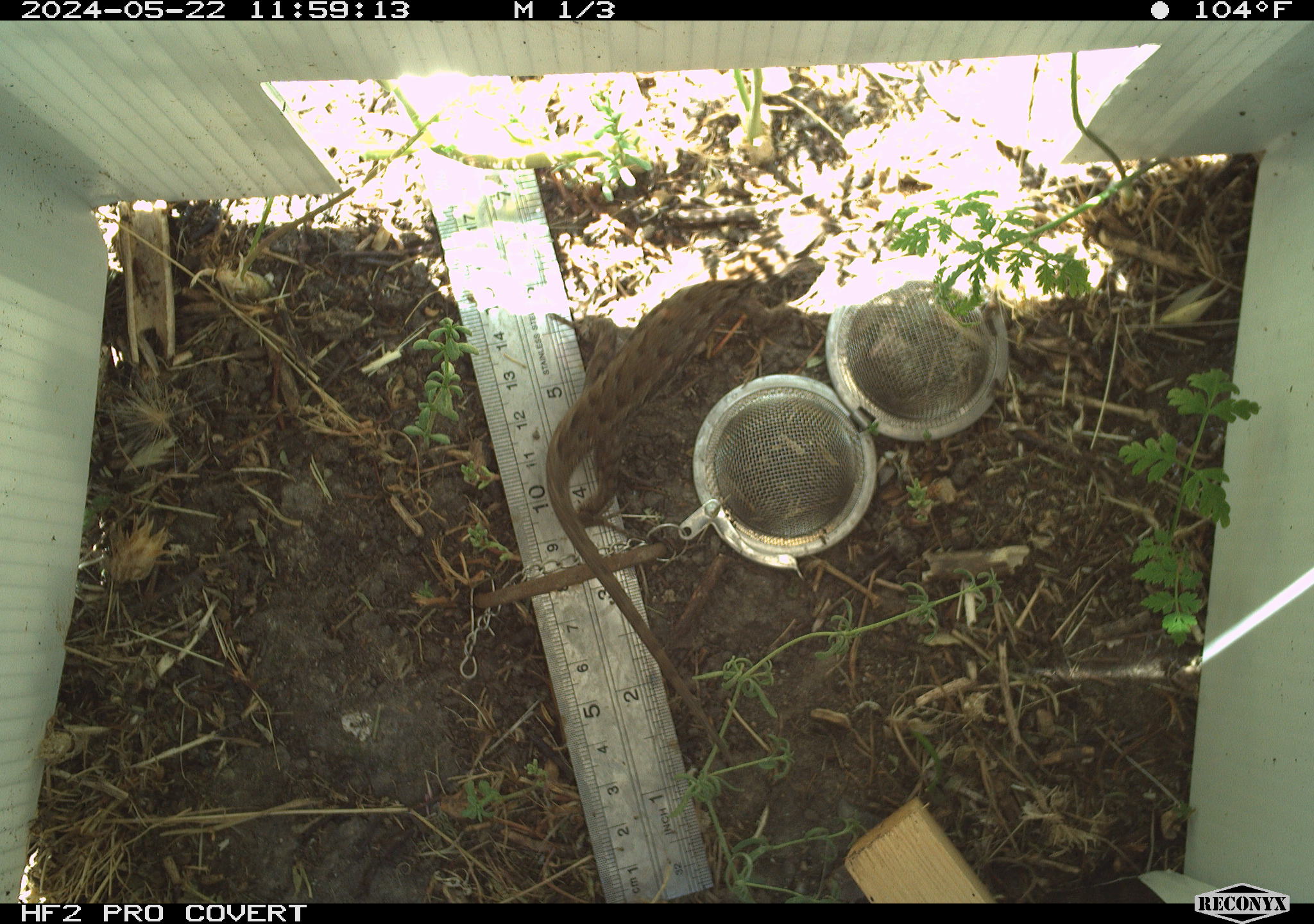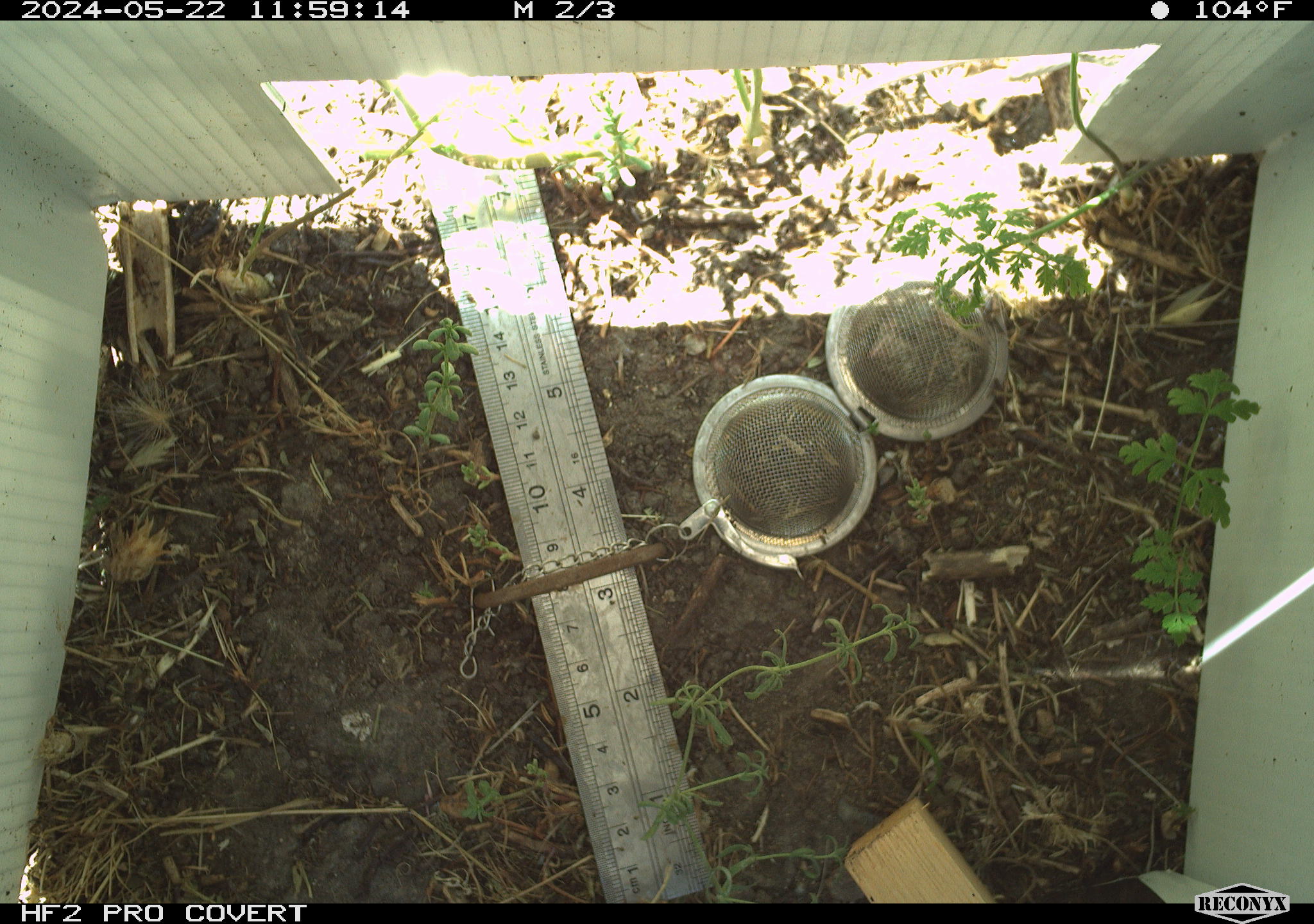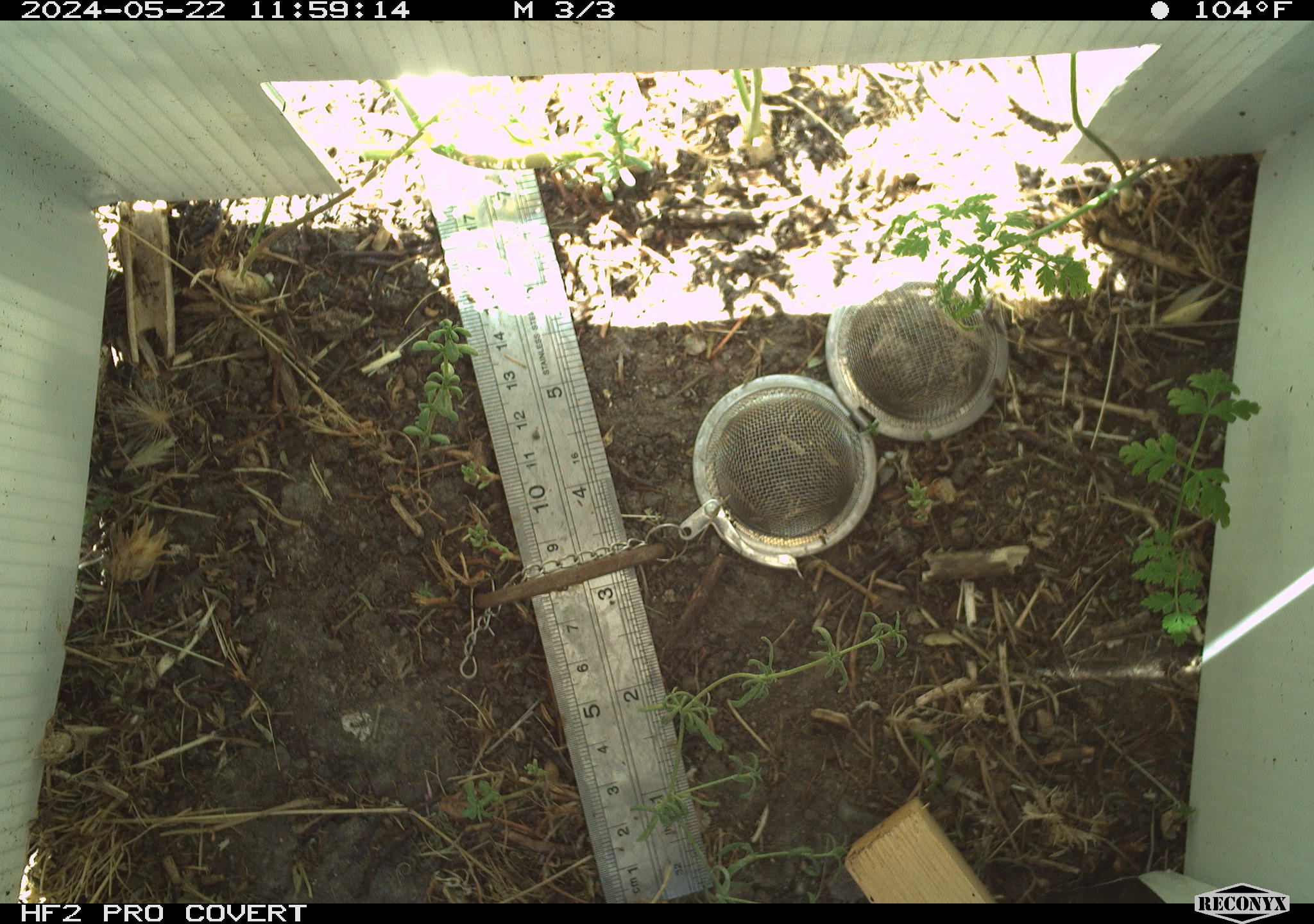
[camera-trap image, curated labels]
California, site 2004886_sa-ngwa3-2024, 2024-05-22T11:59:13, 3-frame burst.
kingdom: Animalia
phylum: Chordata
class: Reptilia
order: Squamata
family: Phrynosomatidae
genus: Sceloporus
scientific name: Sceloporus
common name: spiny lizards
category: sceloporus species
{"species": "sceloporus species (spiny lizards) (Sceloporus)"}